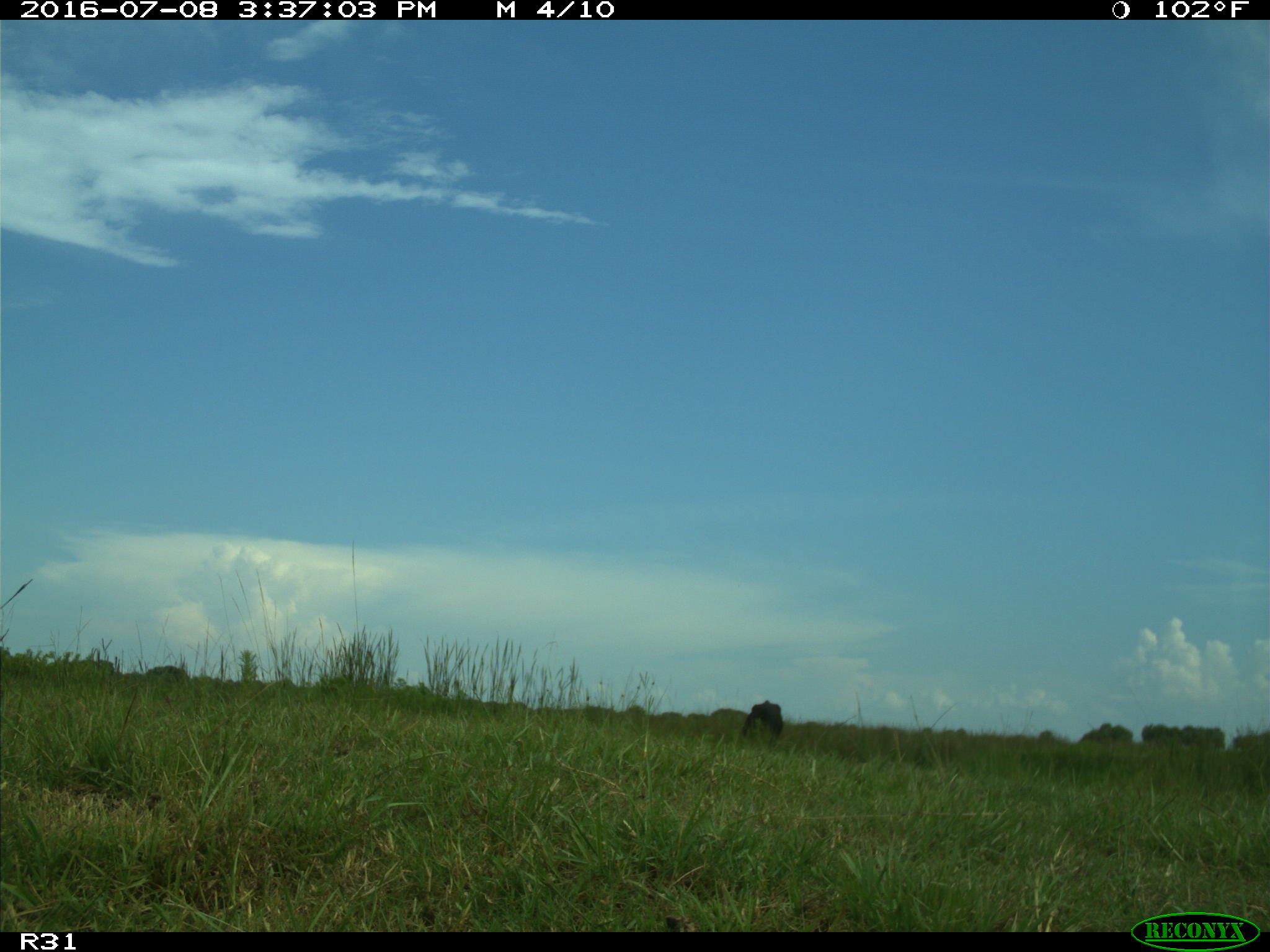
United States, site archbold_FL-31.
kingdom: Animalia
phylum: Chordata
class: Mammalia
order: Artiodactyla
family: Bovidae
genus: Bos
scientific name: Bos taurus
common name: domestic cow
Bos taurus (domestic cow).